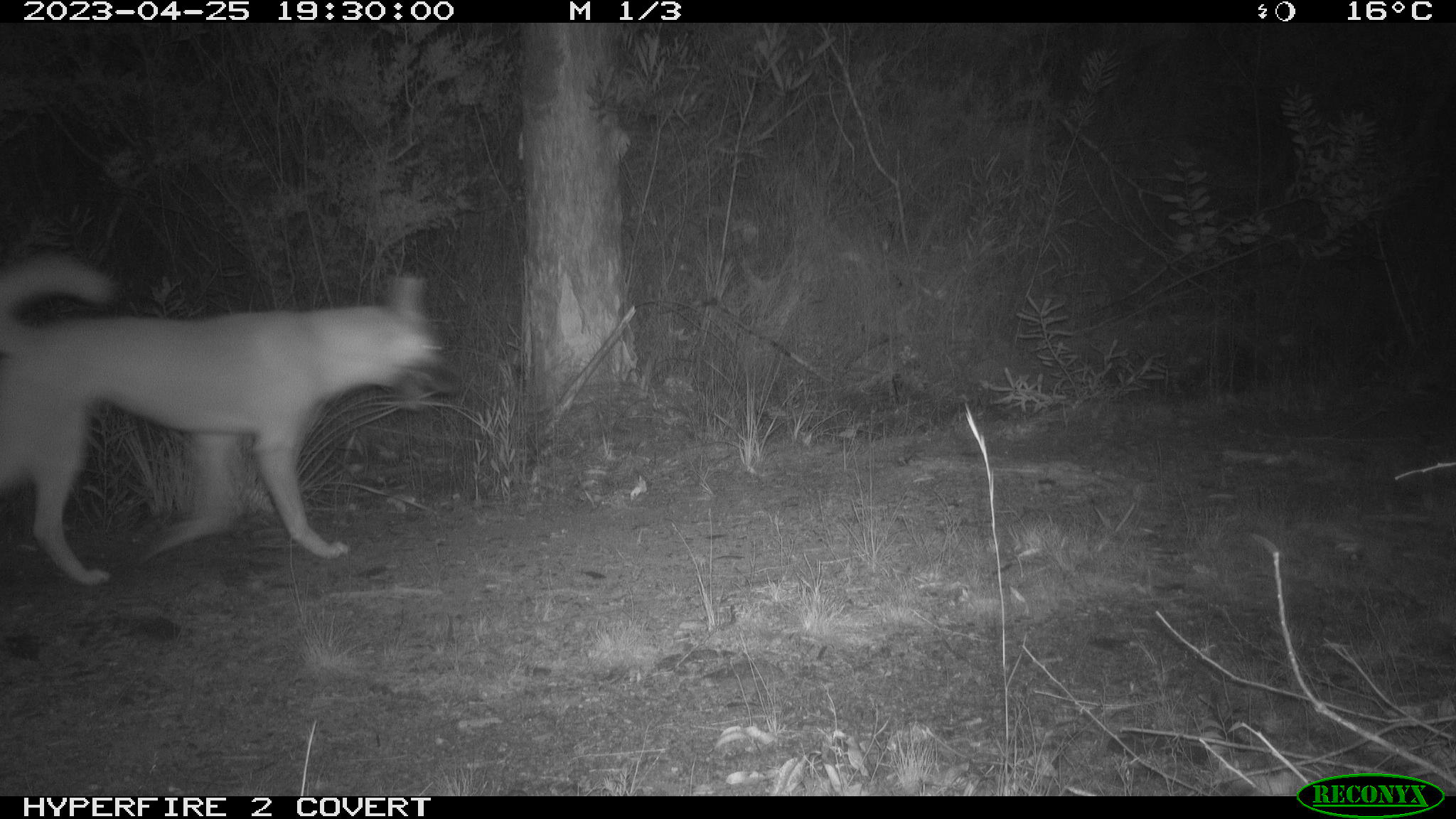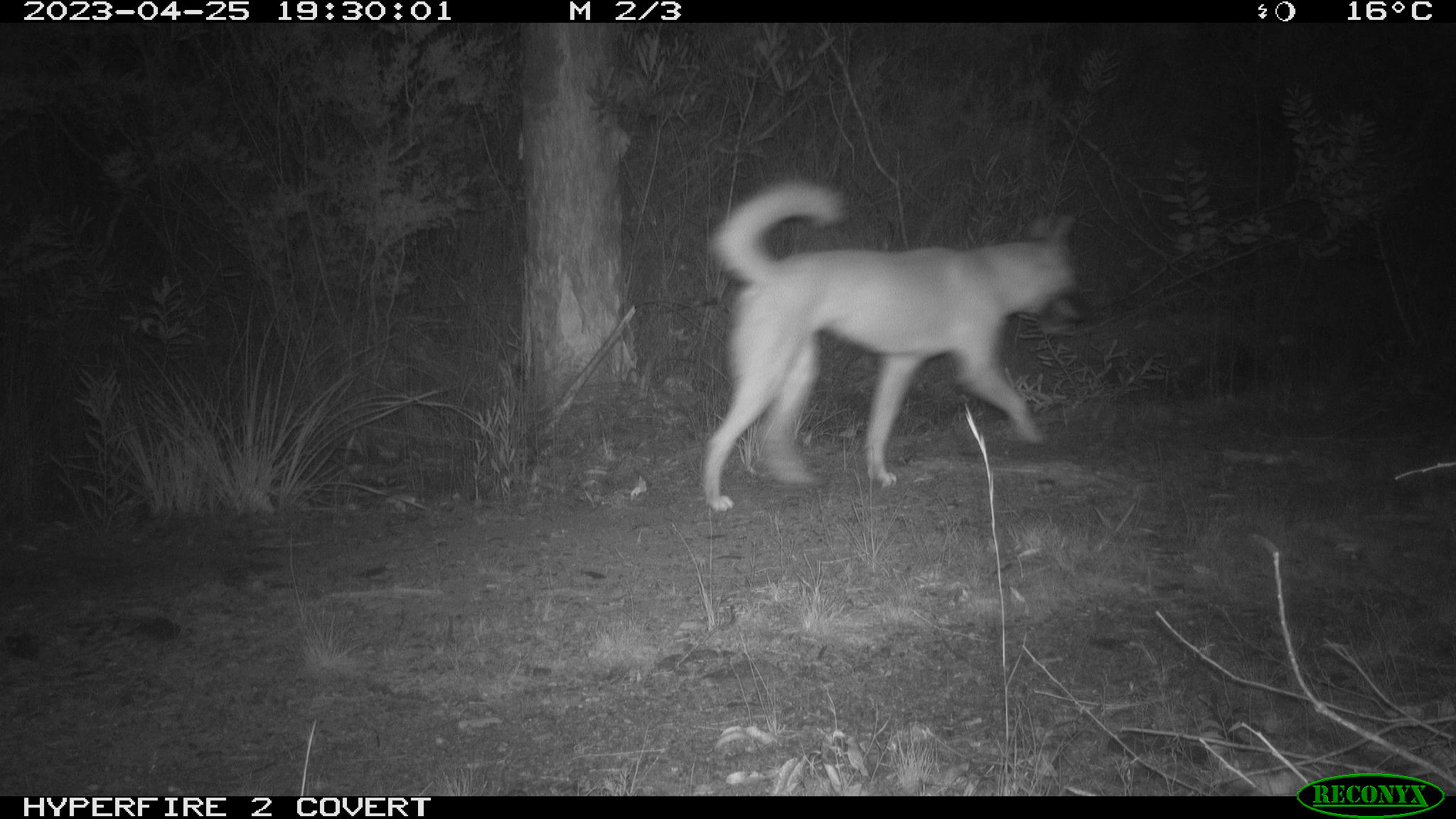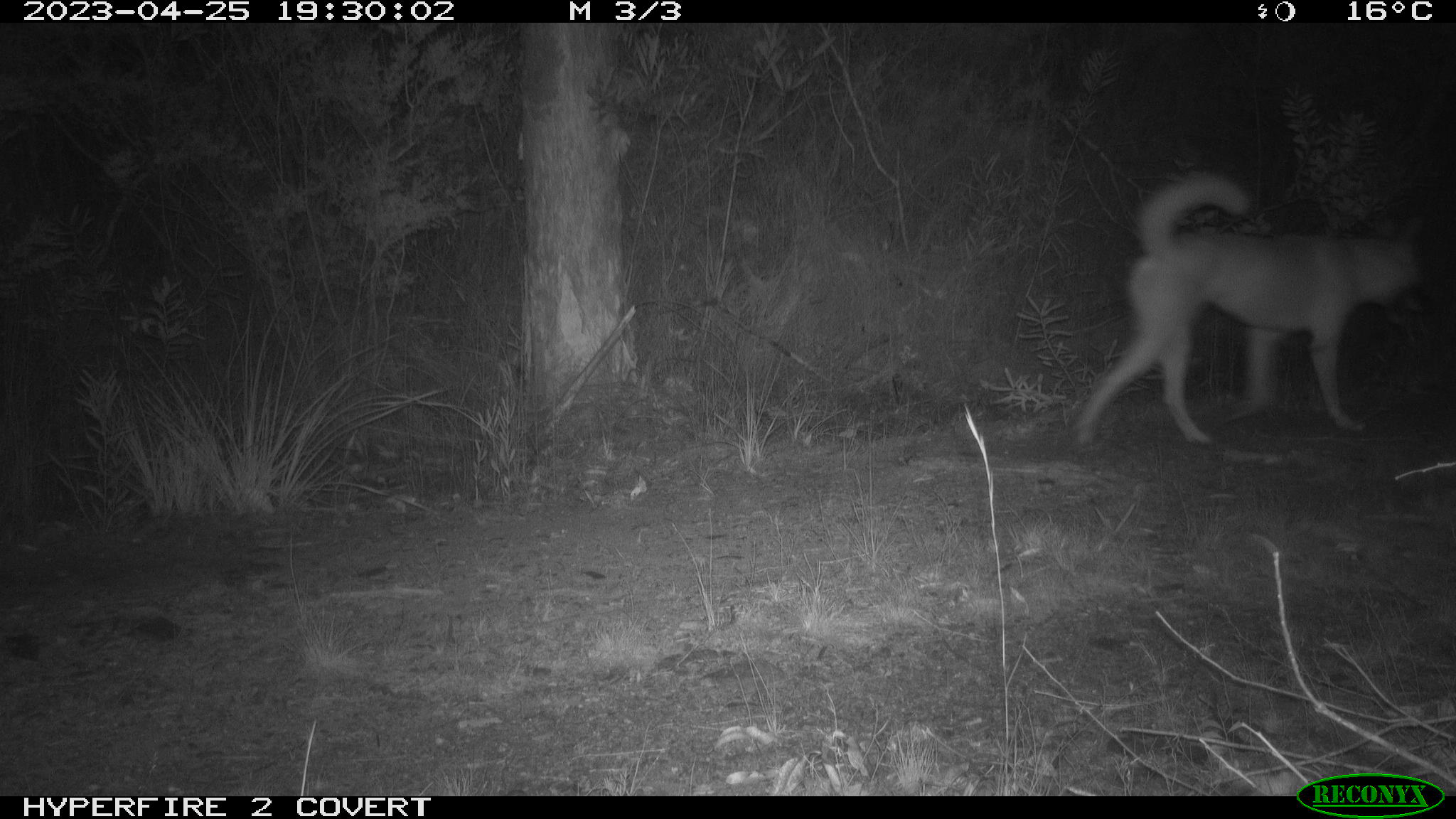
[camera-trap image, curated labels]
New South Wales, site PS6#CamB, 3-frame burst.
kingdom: Animalia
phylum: Chordata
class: Mammalia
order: Carnivora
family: Canidae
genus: Canis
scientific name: Canis familiaris dingo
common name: dingo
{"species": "dingo (Canis familiaris dingo)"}